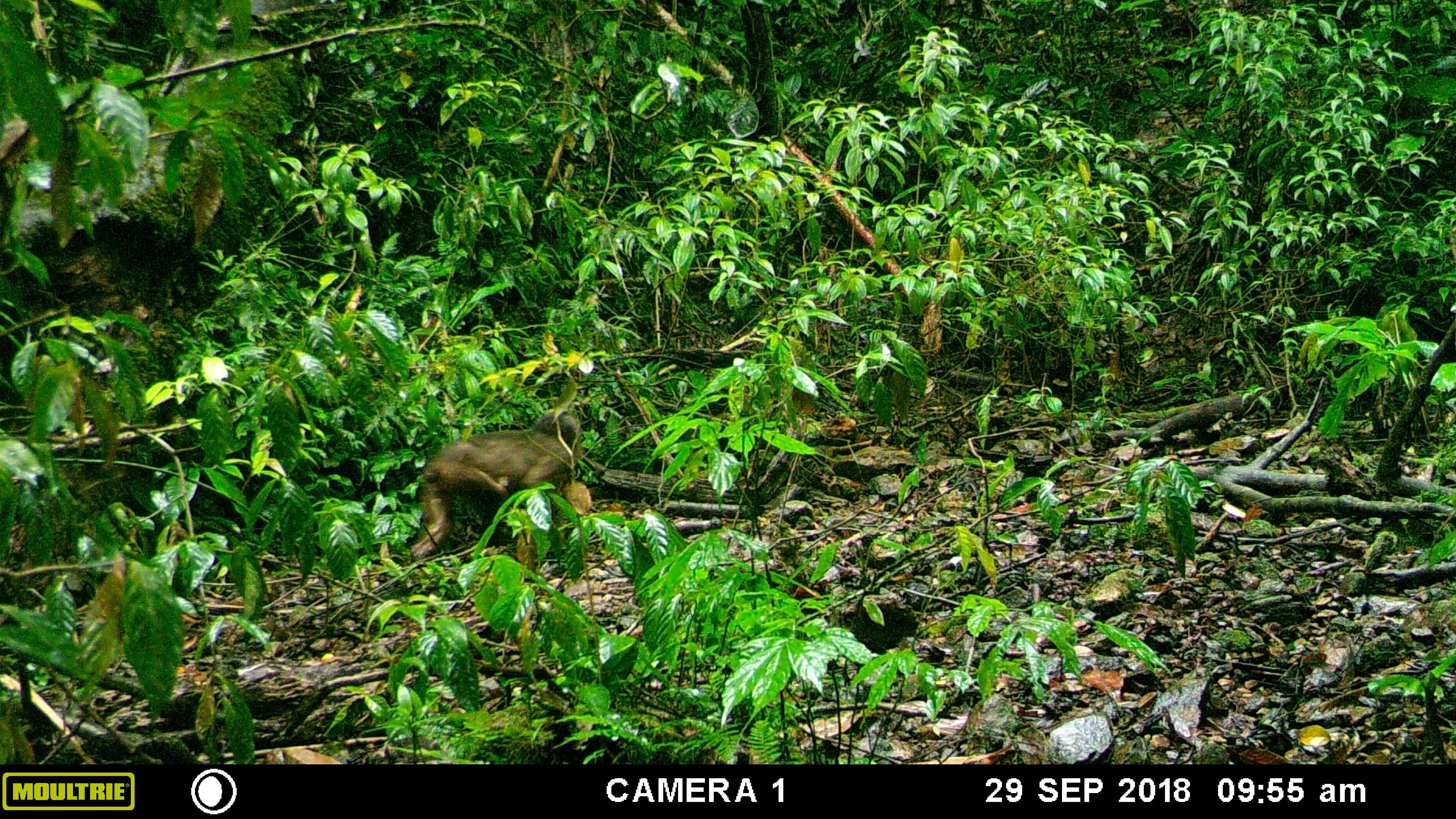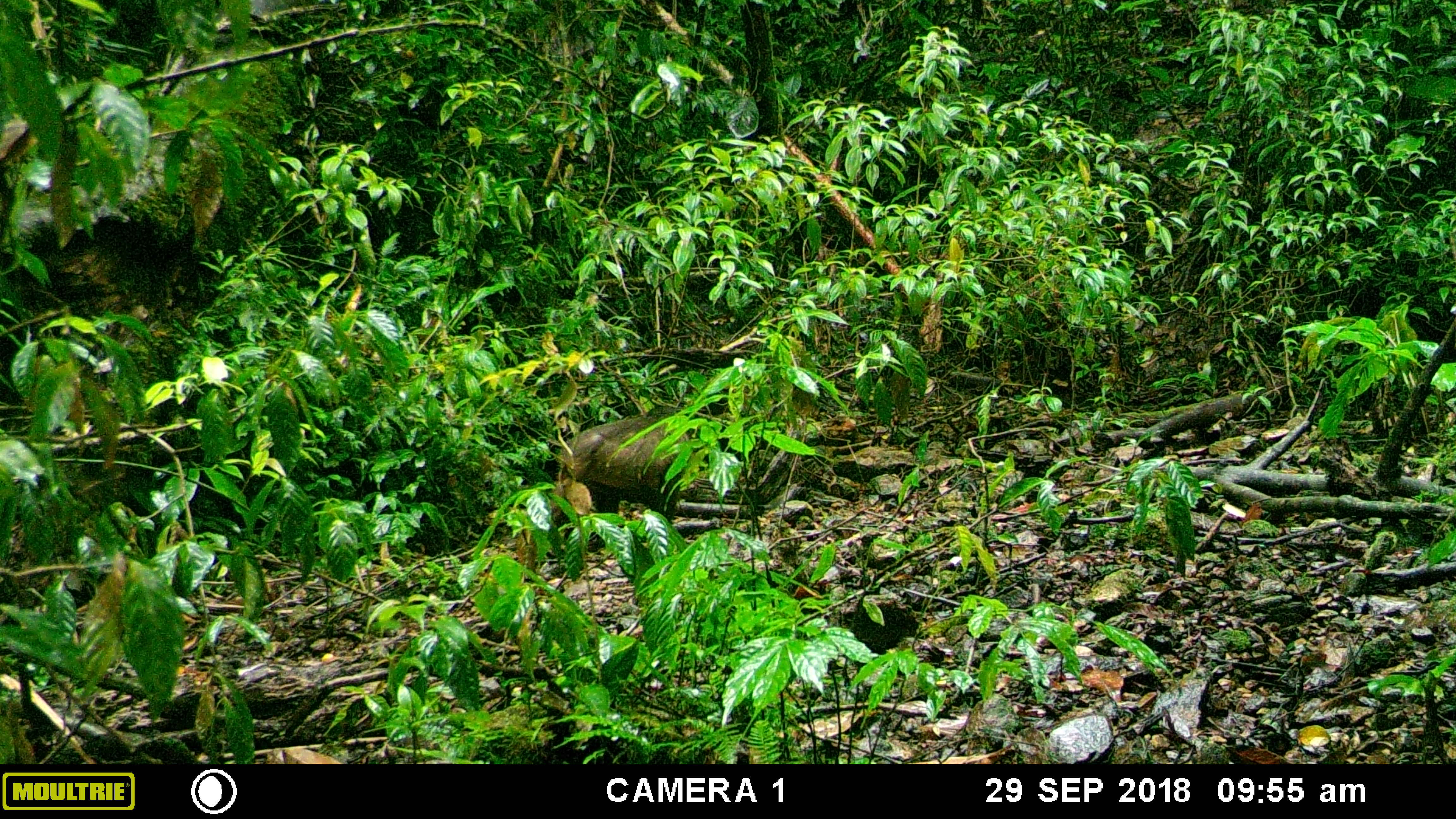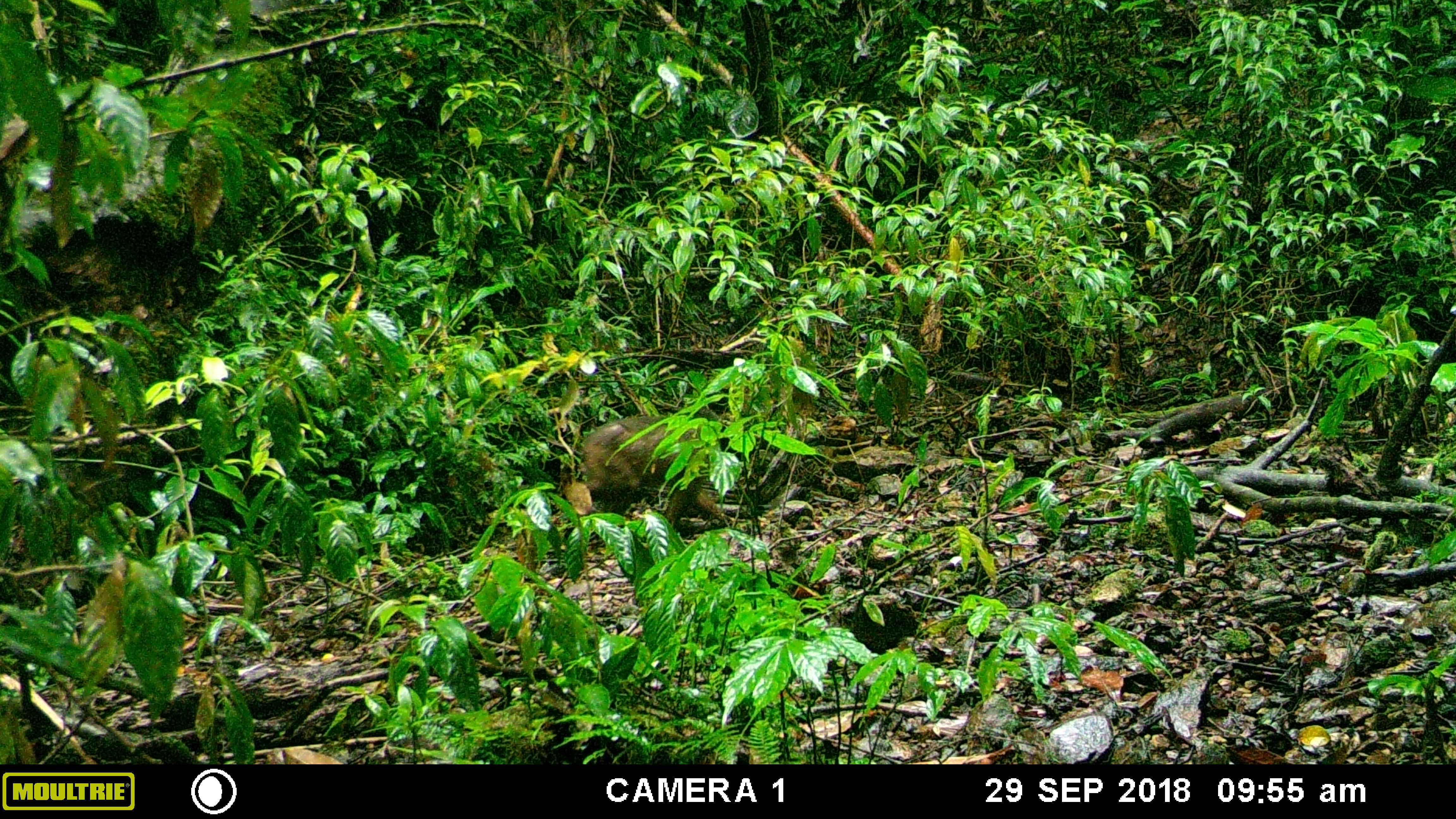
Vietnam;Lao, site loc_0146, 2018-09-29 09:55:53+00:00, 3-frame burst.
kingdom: Animalia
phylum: Chordata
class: Mammalia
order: Primates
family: Cercopithecidae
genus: Macaca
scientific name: Macaca arctoides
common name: stump-tailed macaque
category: stump tailed macaque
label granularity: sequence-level